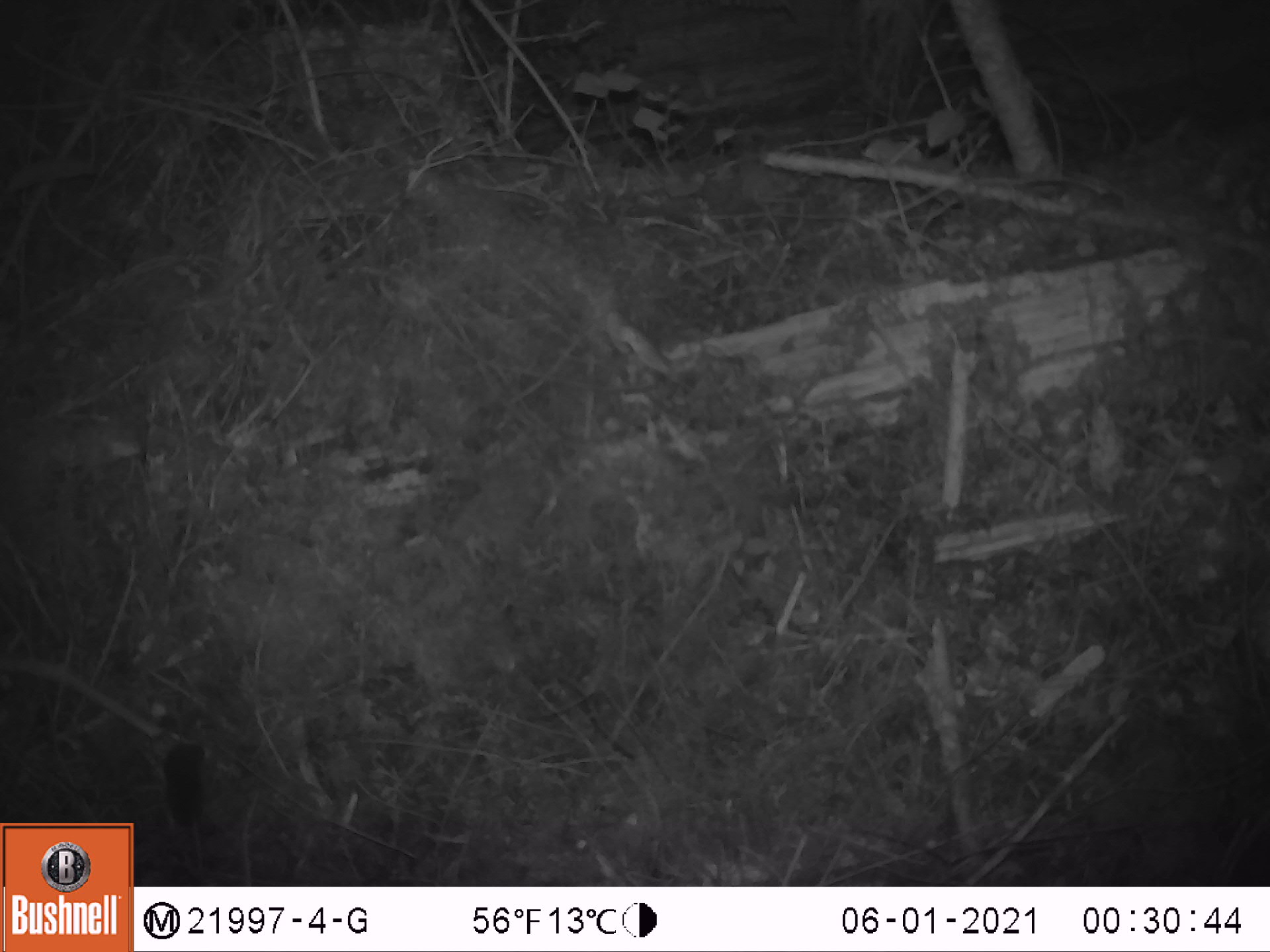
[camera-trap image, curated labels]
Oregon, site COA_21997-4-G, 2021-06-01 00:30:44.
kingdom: Animalia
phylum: Chordata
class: Mammalia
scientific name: Mammalia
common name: small mammal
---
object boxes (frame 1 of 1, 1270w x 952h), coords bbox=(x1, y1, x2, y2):
small mammal: bbox=(147, 691, 253, 875)